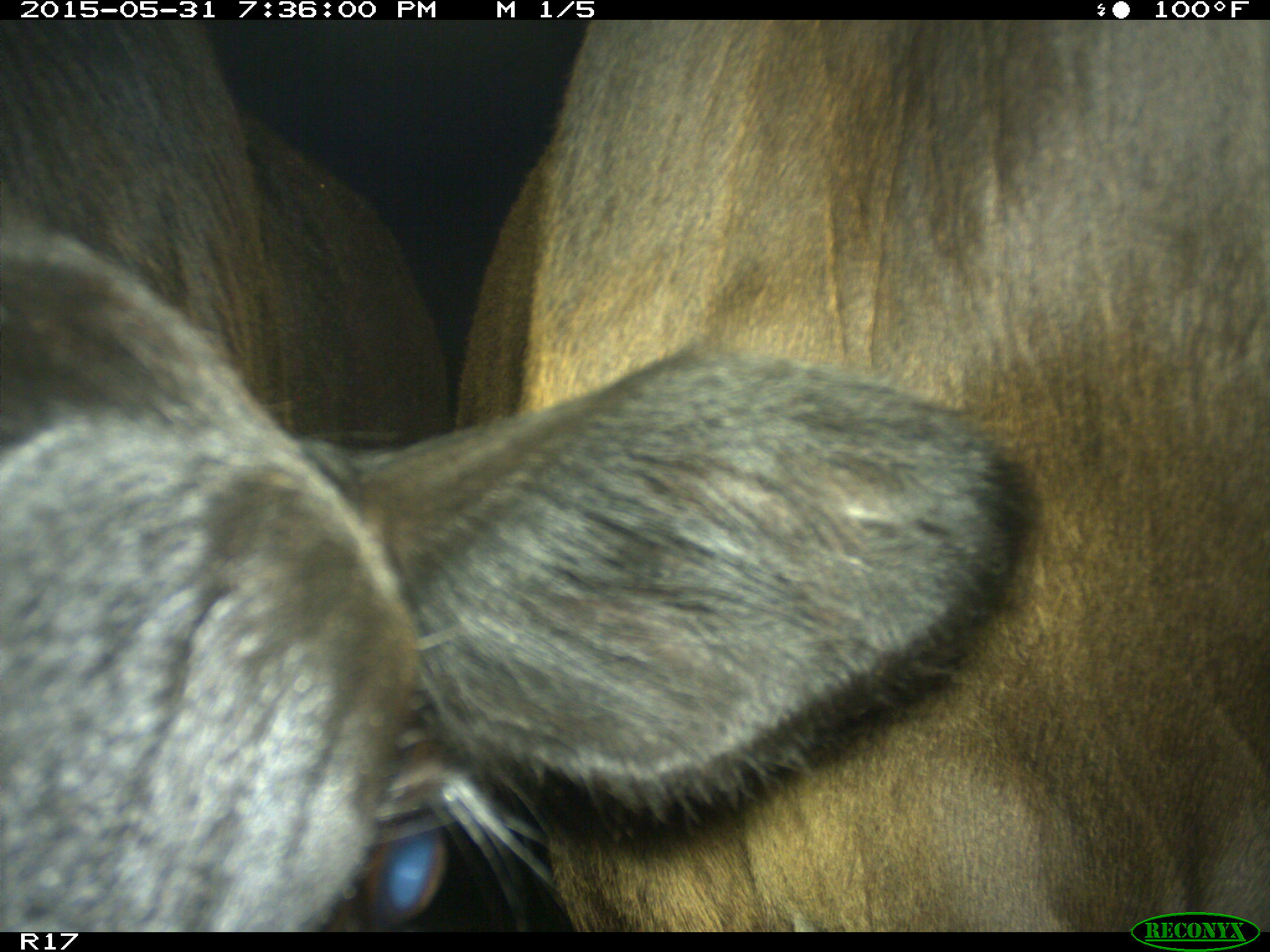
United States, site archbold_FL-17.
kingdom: Animalia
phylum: Chordata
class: Mammalia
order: Artiodactyla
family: Bovidae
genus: Bos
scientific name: Bos taurus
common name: domestic cow